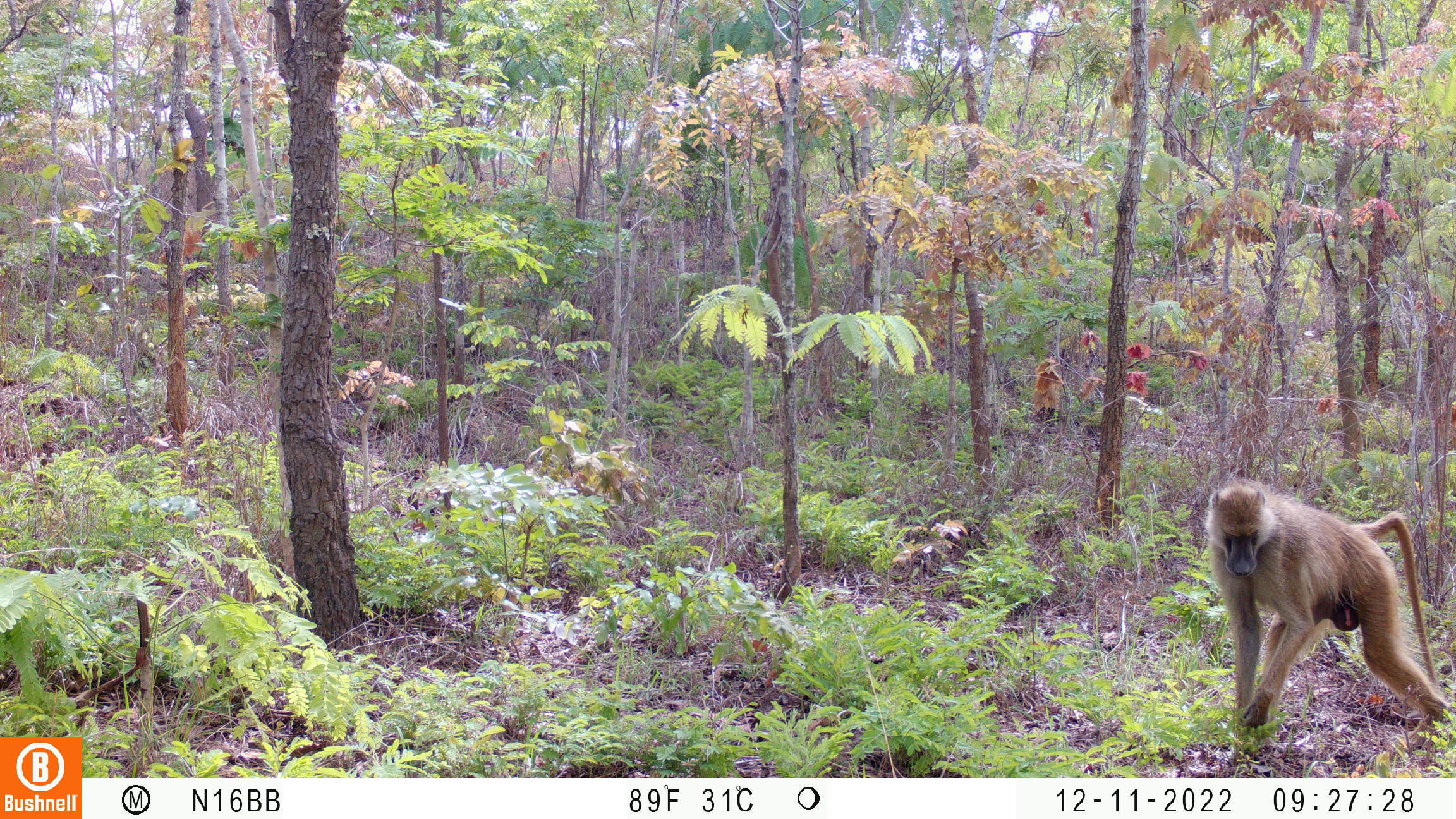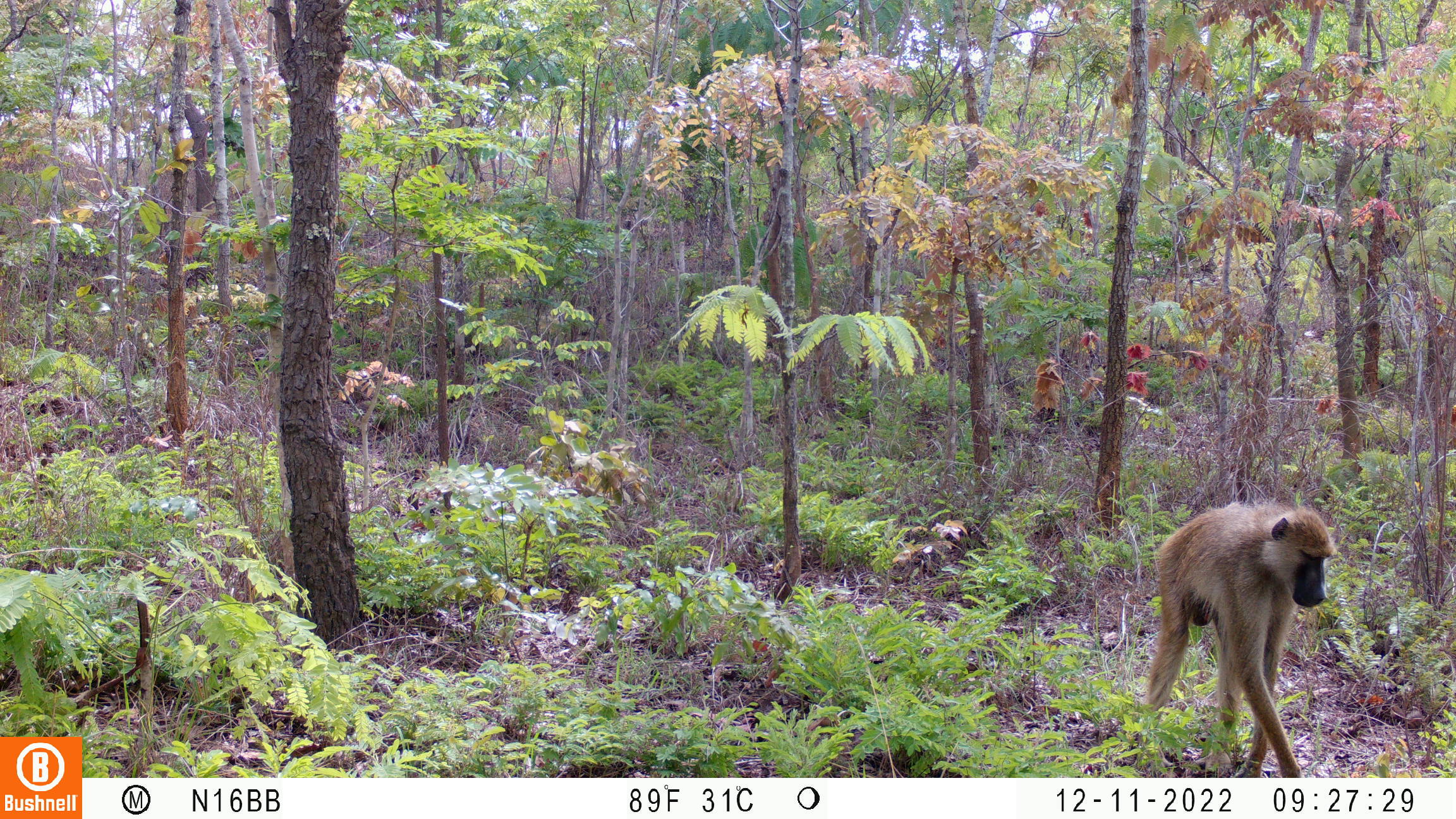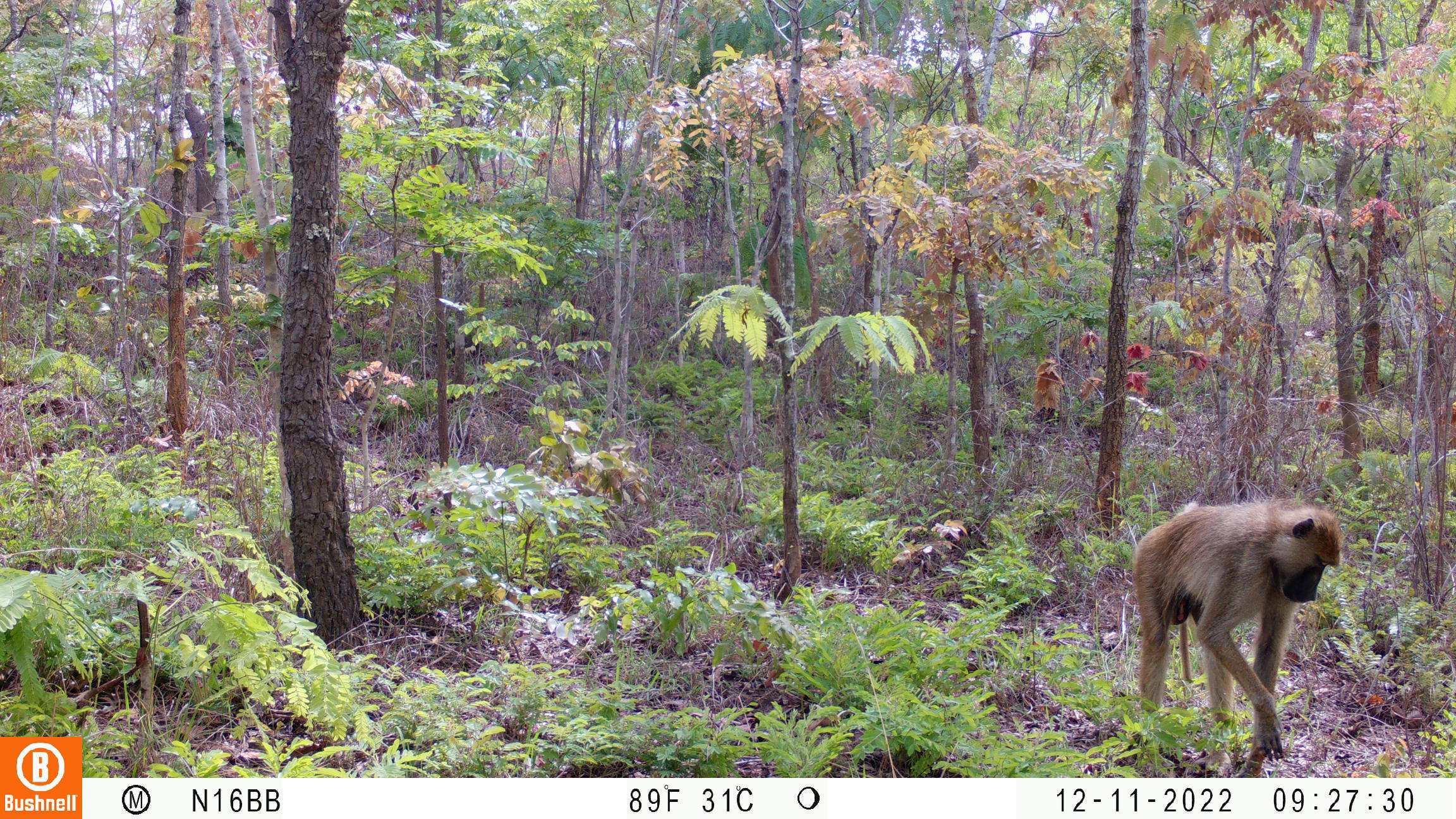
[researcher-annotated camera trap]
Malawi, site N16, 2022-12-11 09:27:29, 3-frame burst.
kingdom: Animalia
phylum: Chordata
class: Mammalia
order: Primates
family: Cercopithecidae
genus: Papio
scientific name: Papio cynocephalus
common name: yellow baboon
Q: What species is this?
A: Yellow baboon (Papio cynocephalus).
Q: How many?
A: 1.